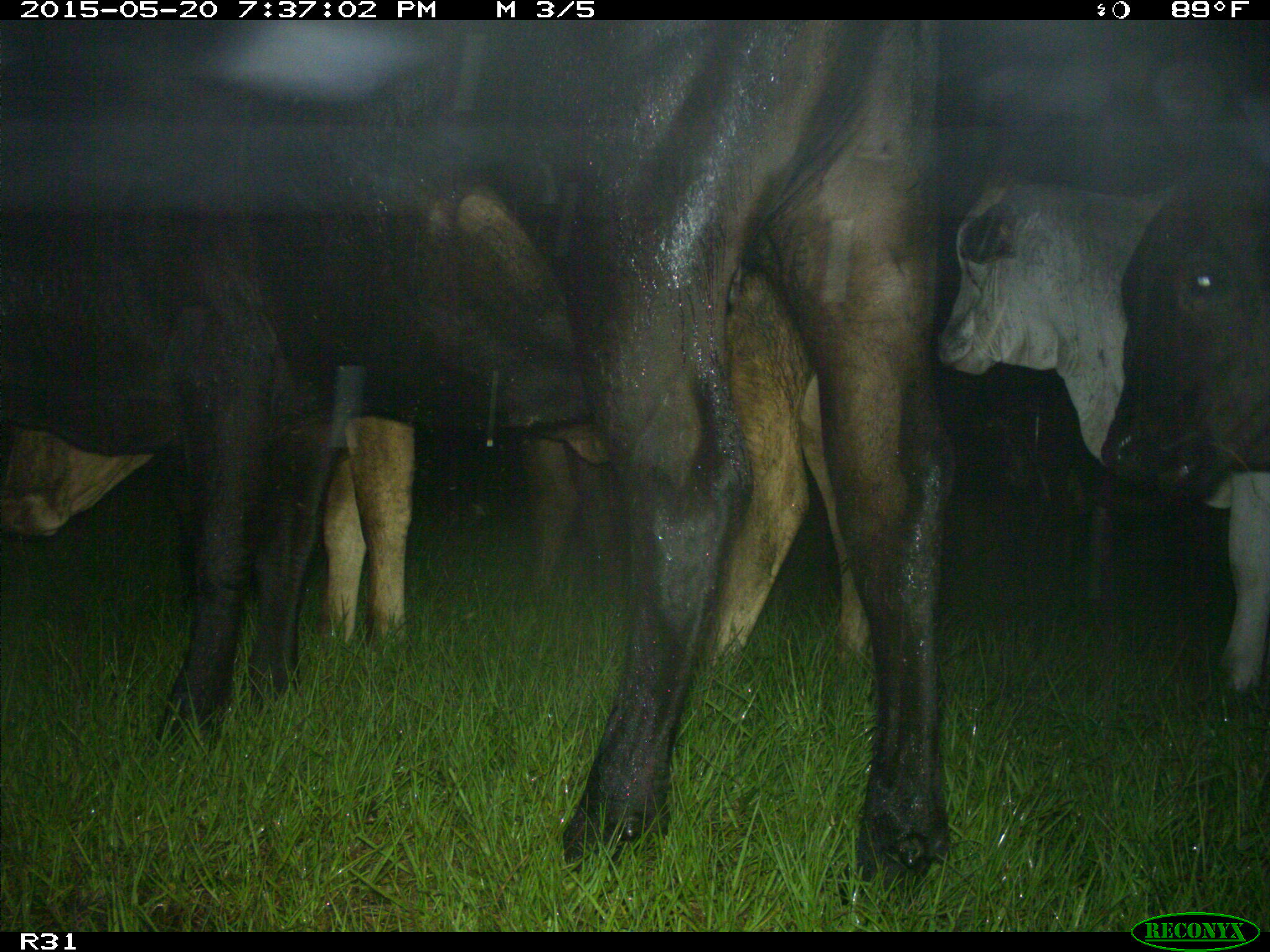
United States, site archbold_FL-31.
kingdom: Animalia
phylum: Chordata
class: Mammalia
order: Artiodactyla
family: Bovidae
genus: Bos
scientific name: Bos taurus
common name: domestic cow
Bos taurus (domestic cow).